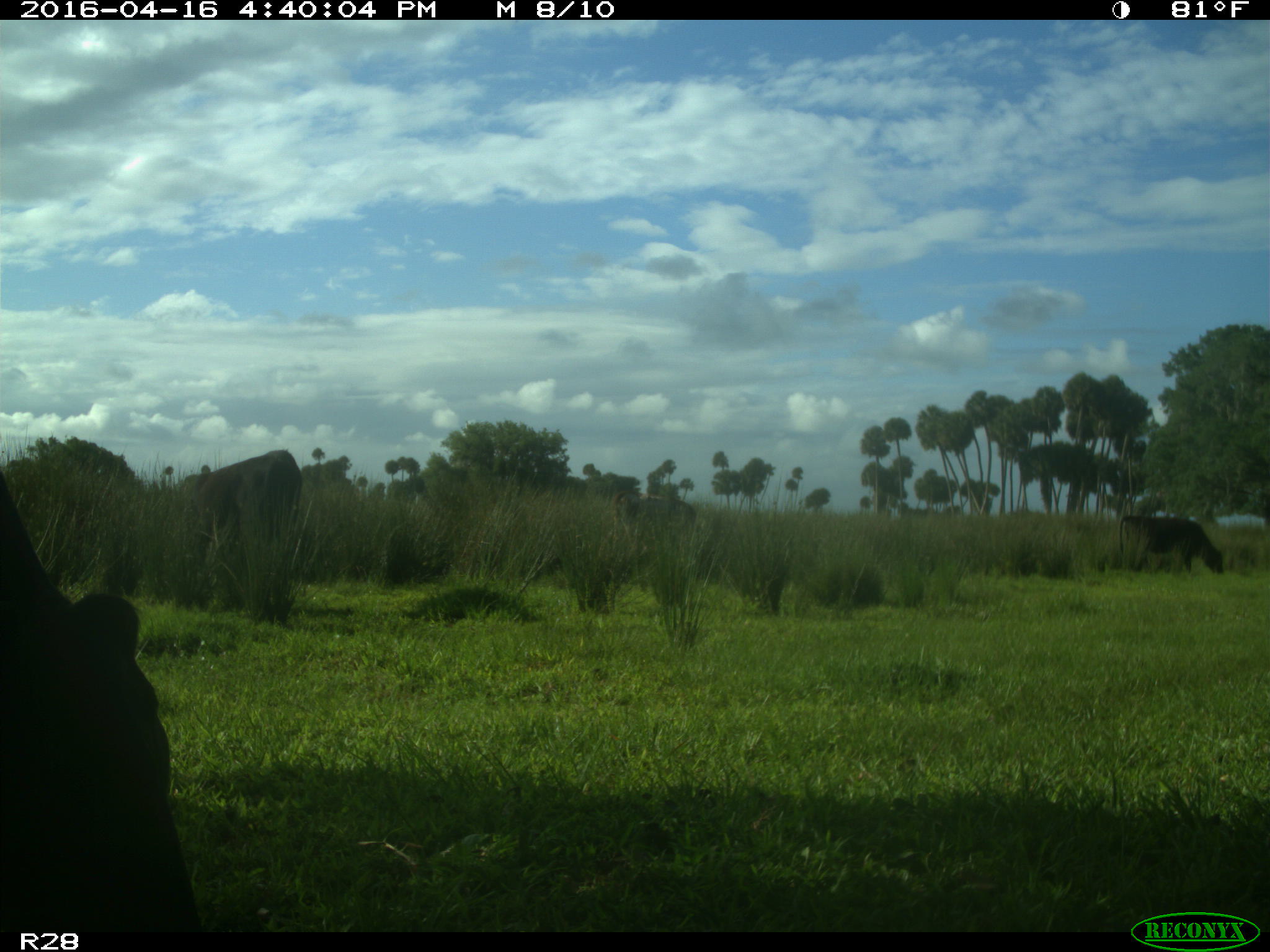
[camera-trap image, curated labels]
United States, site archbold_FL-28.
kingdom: Animalia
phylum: Chordata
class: Mammalia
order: Artiodactyla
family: Bovidae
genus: Bos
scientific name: Bos taurus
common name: domestic cow